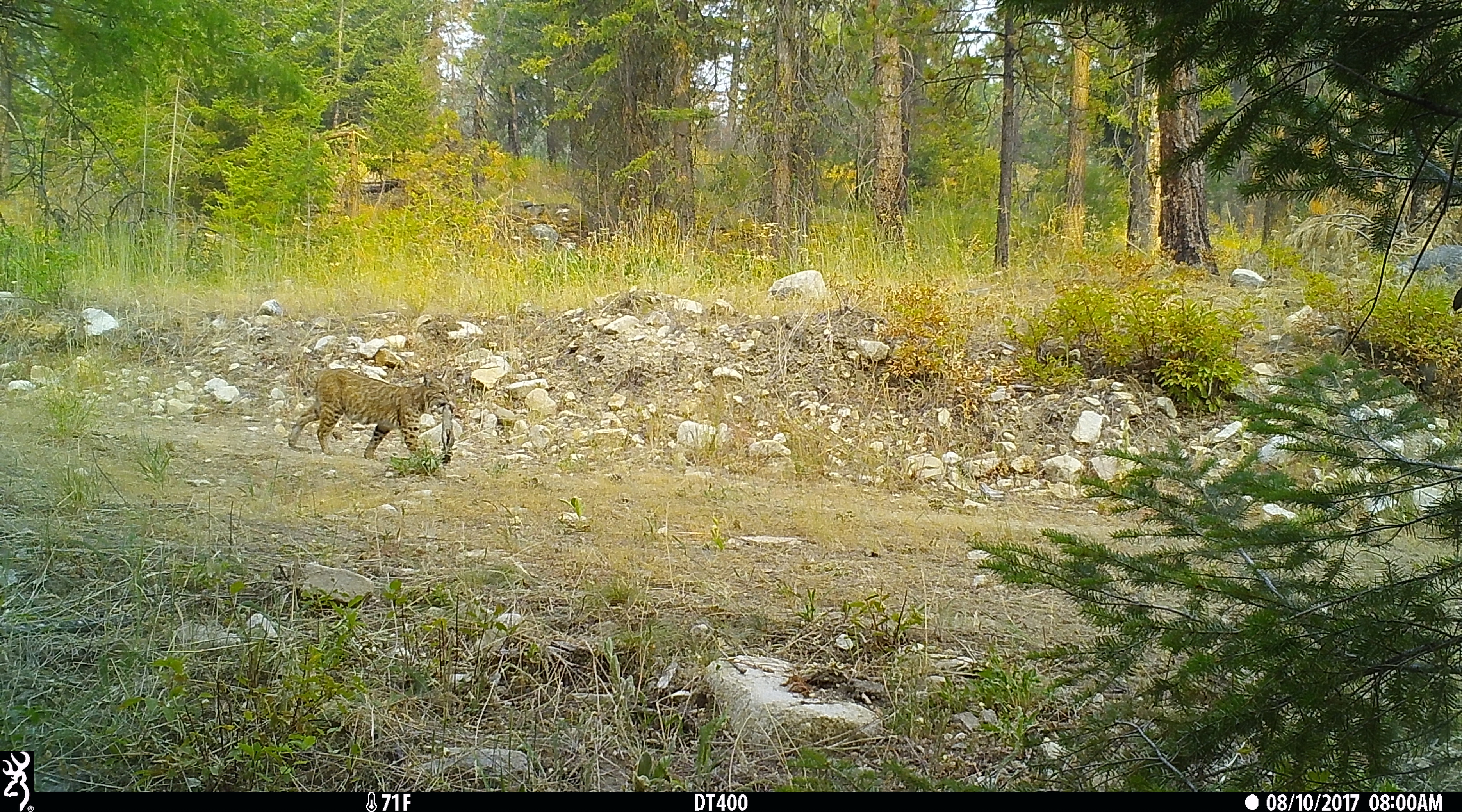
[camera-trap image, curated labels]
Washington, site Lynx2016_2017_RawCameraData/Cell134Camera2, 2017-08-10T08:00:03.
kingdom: Animalia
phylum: Chordata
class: Mammalia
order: Carnivora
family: Felidae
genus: Lynx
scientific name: Lynx rufus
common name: bobcat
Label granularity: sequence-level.